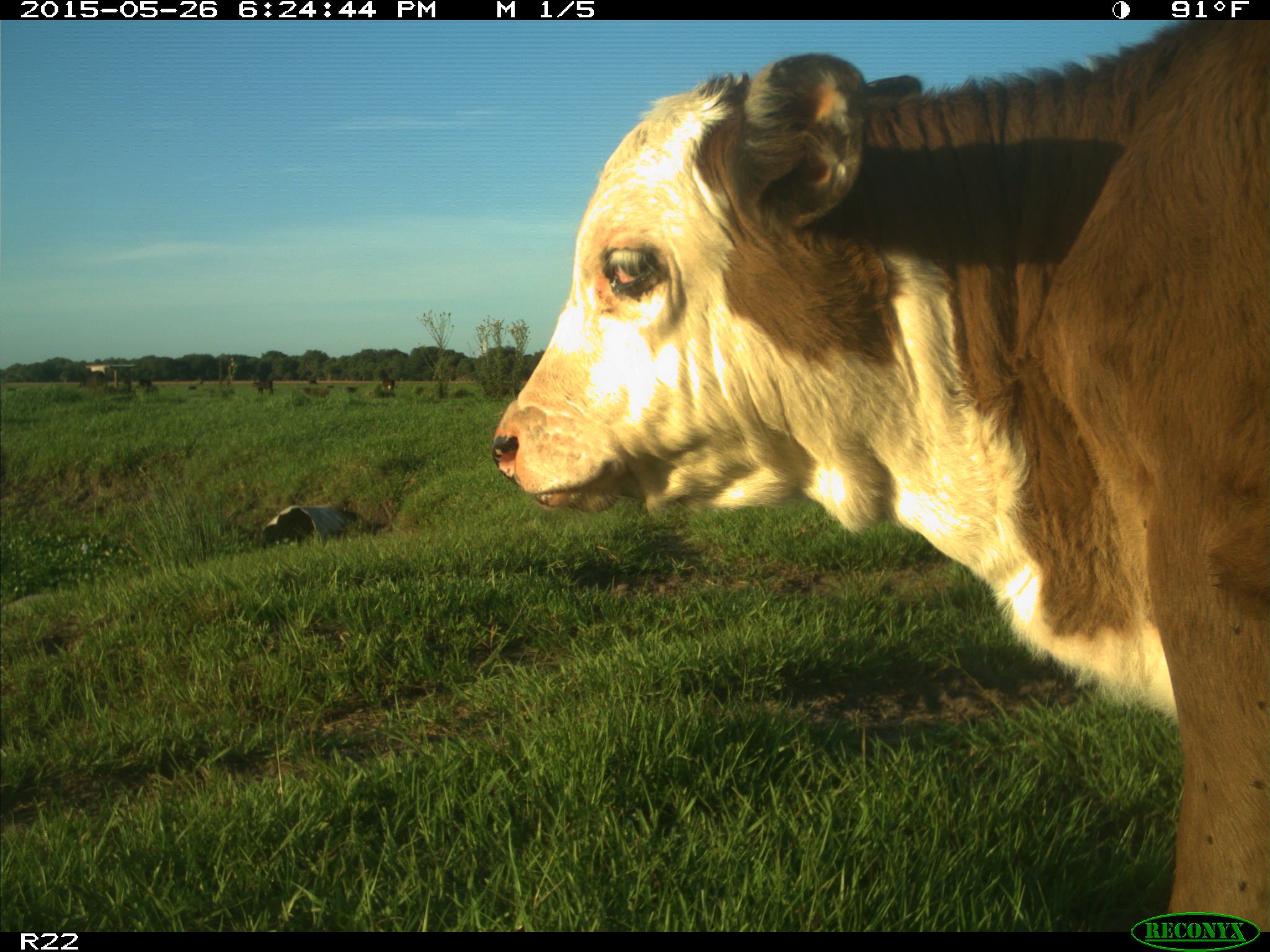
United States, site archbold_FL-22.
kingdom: Animalia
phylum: Chordata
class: Mammalia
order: Artiodactyla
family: Bovidae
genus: Bos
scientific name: Bos taurus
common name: domestic cow